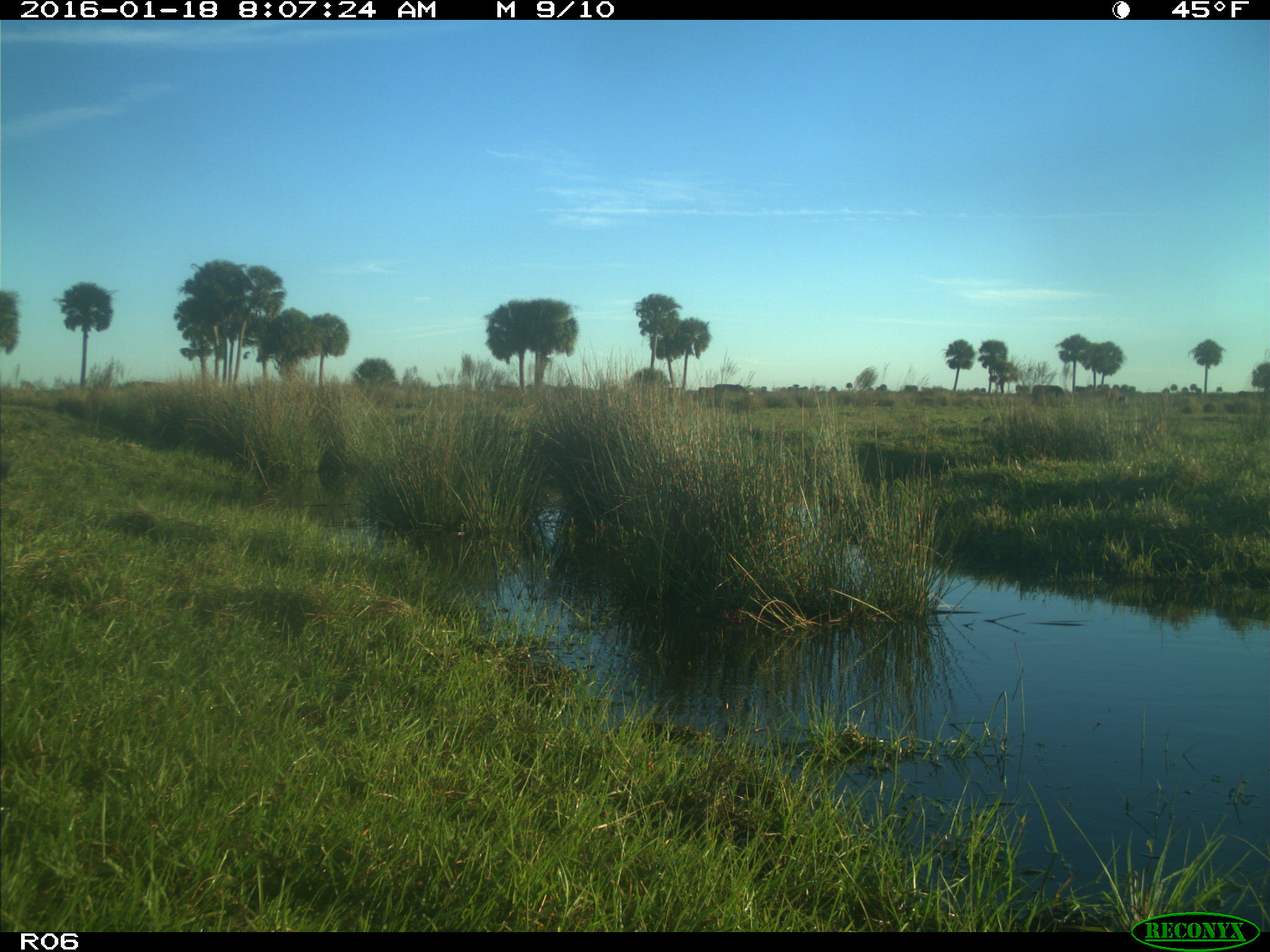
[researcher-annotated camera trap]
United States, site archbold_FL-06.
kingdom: Animalia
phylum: Chordata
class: Mammalia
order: Artiodactyla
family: Bovidae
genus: Bos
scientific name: Bos taurus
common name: domestic cow